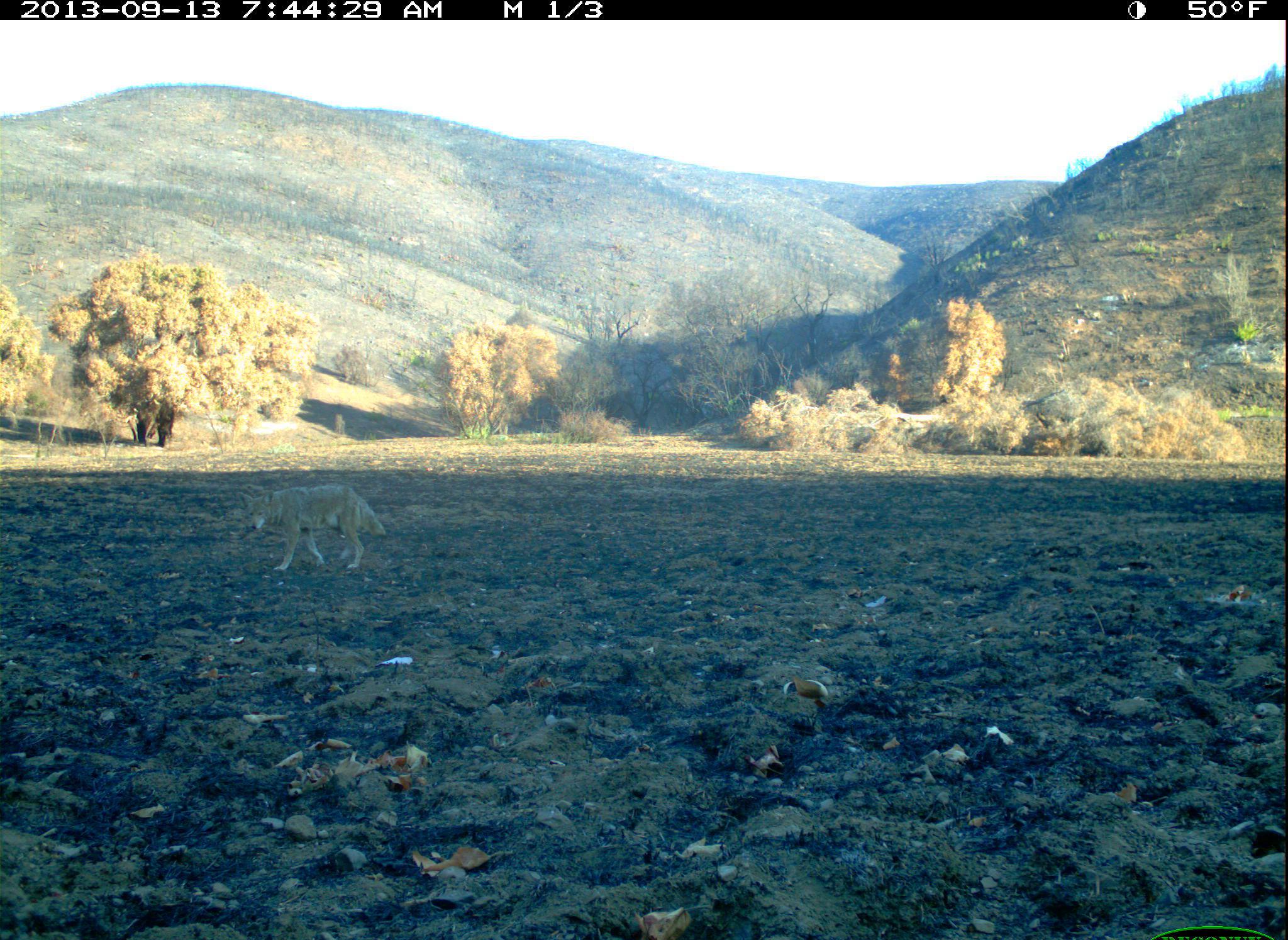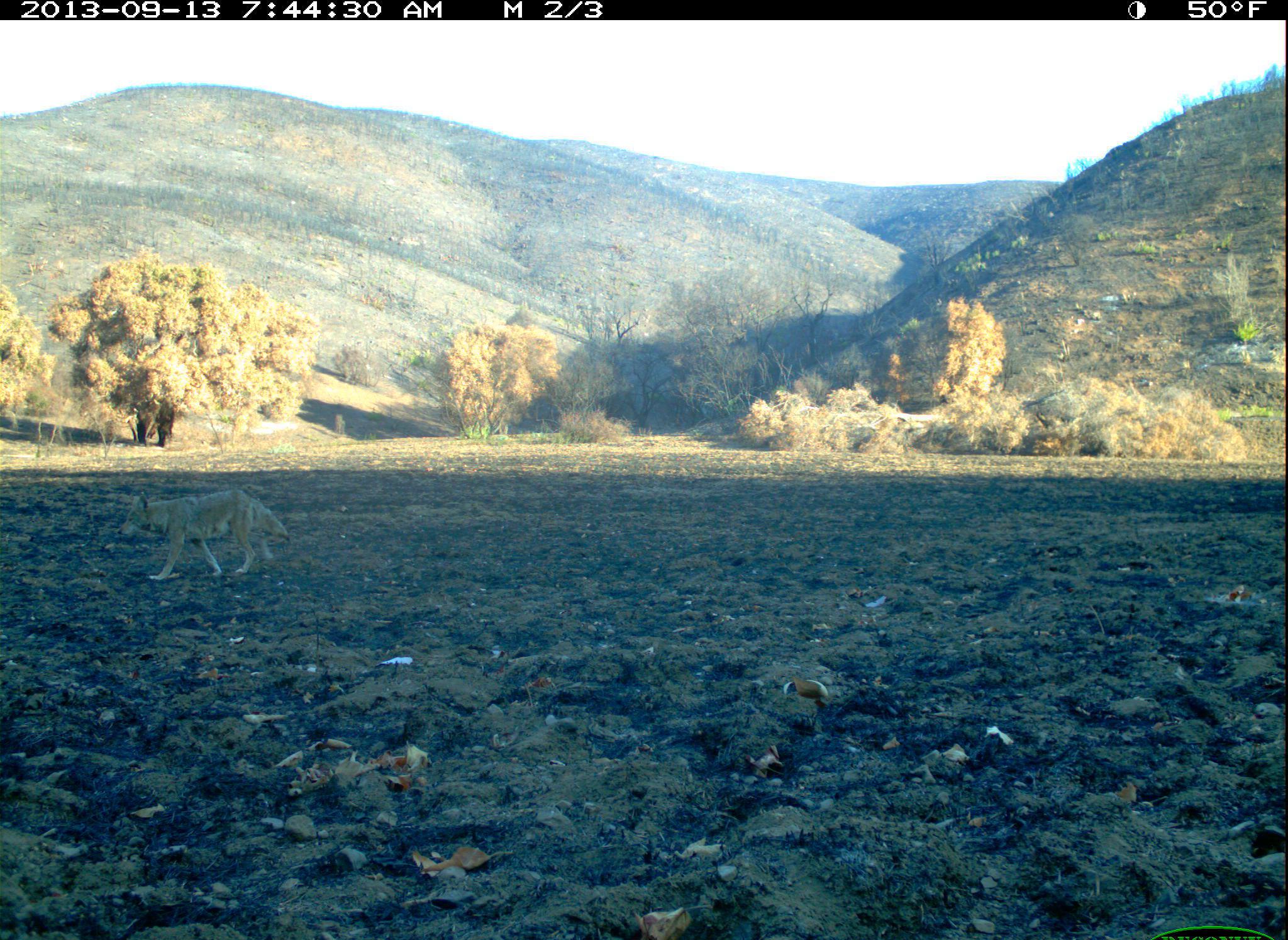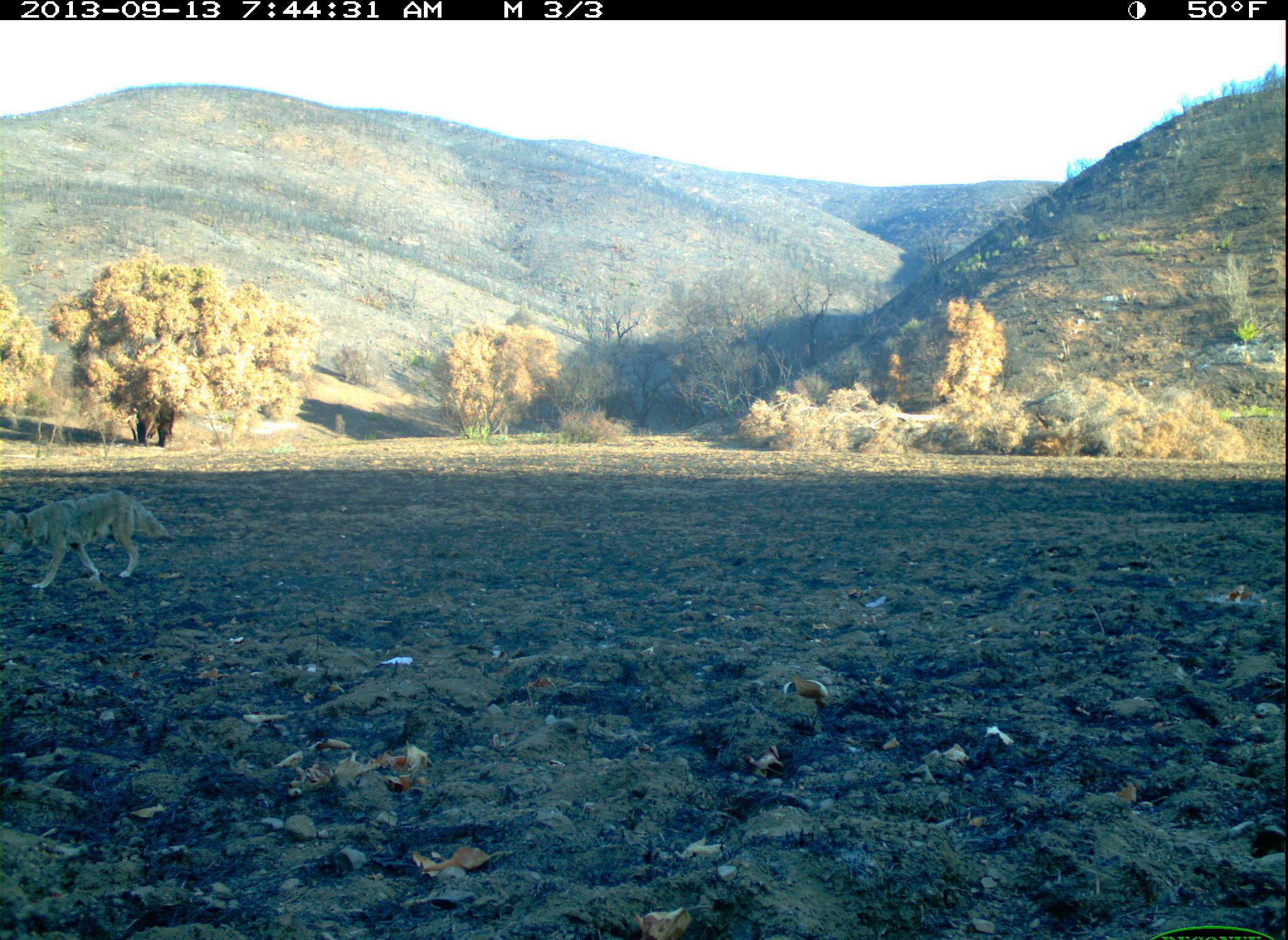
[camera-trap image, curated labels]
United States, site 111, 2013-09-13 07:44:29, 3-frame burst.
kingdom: Animalia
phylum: Chordata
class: Mammalia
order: Carnivora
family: Canidae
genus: Canis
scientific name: Canis latrans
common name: coyote